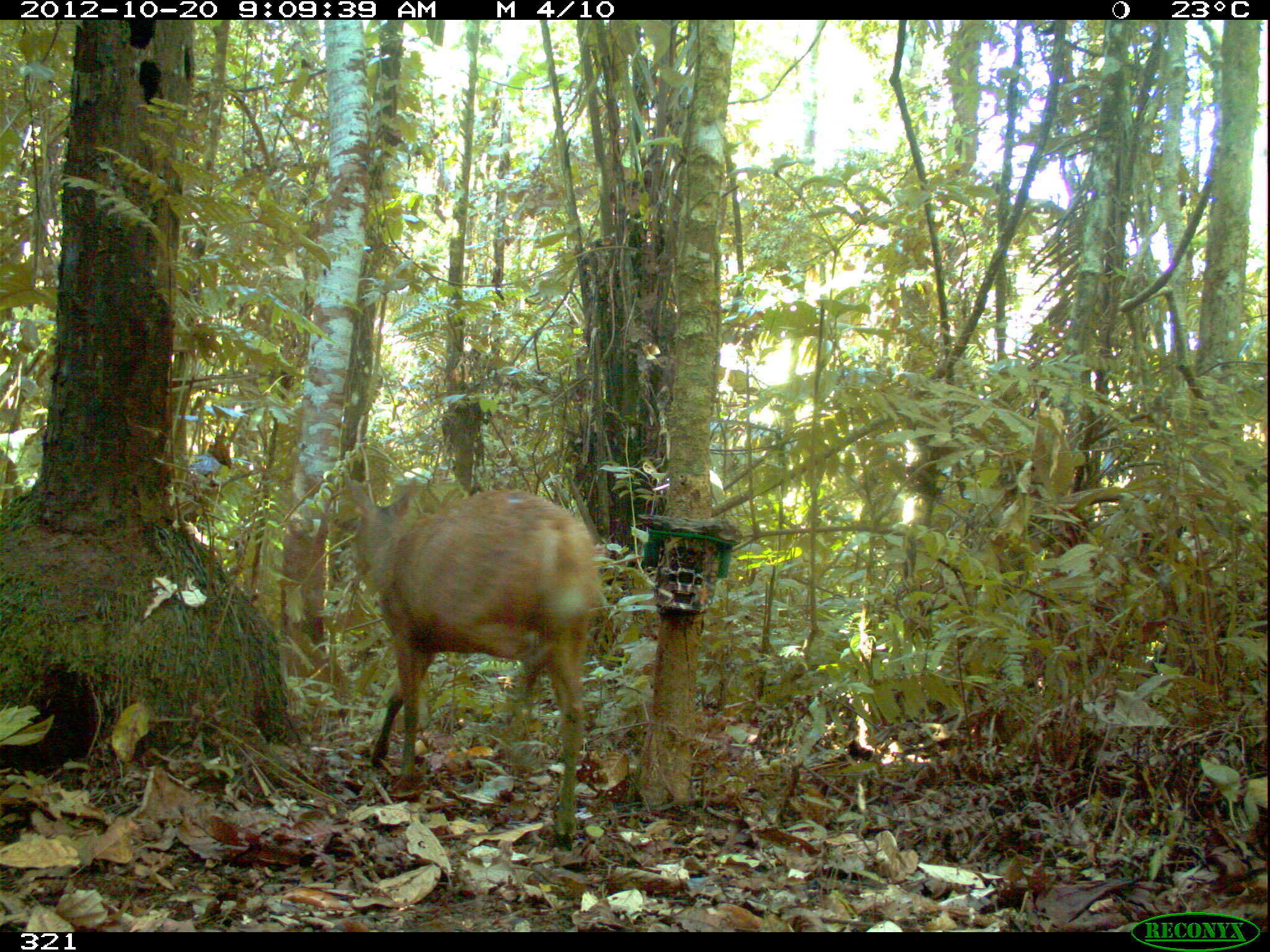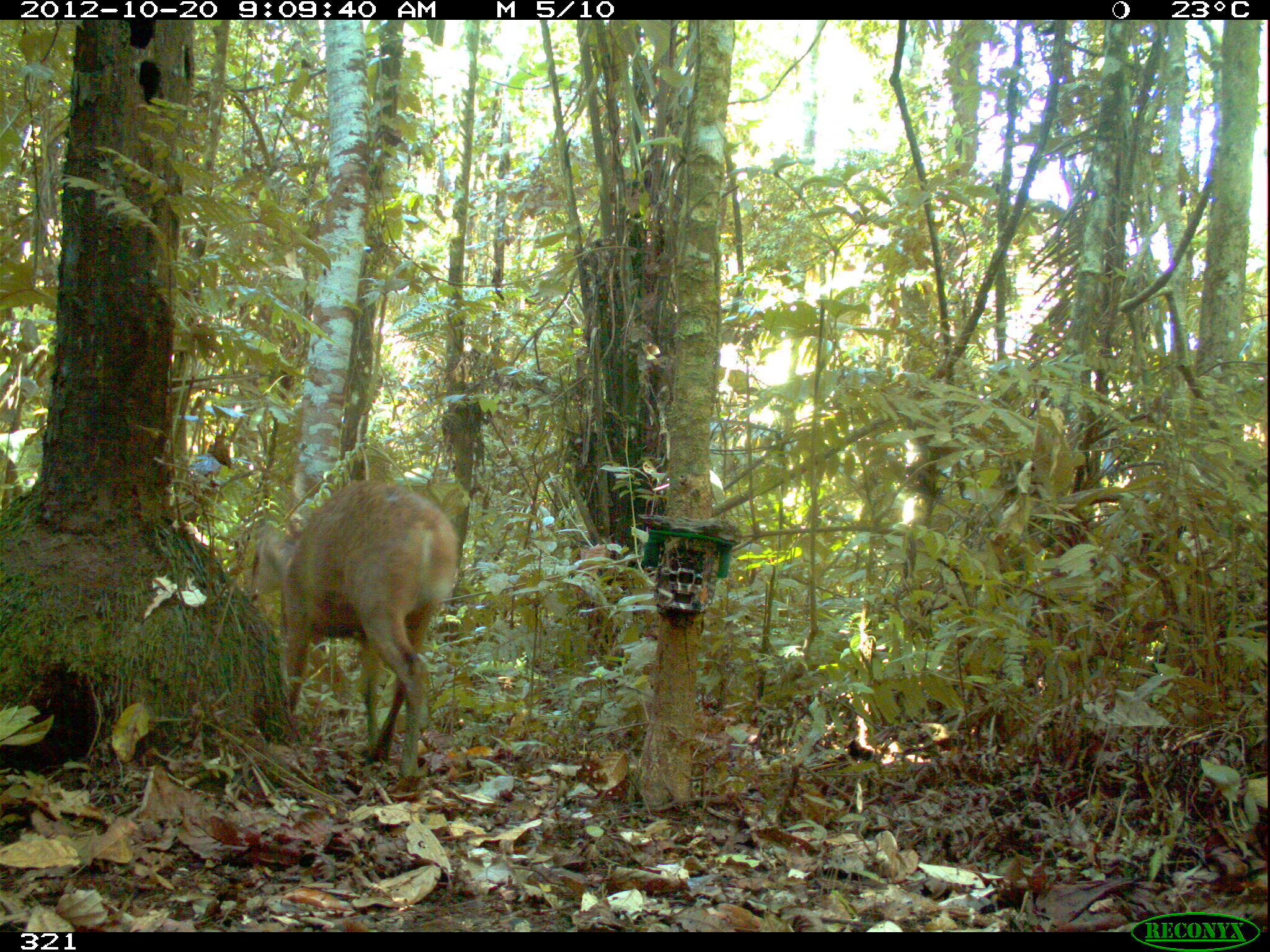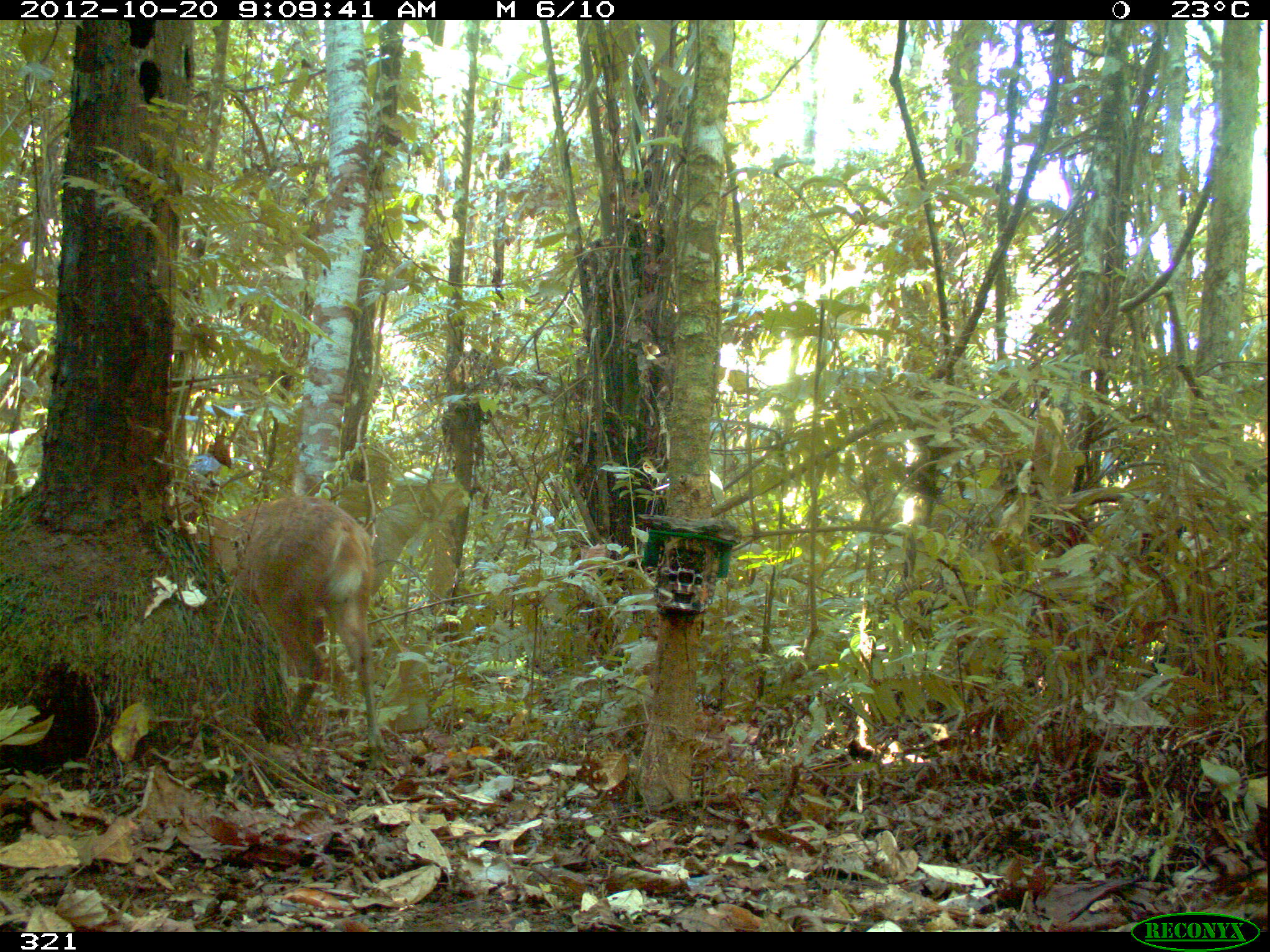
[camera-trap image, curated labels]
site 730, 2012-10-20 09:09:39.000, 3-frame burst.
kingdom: Animalia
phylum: Chordata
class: Mammalia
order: Artiodactyla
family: Cervidae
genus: Mazama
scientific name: Mazama americana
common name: red brocket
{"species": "Mazama americana (red brocket)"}